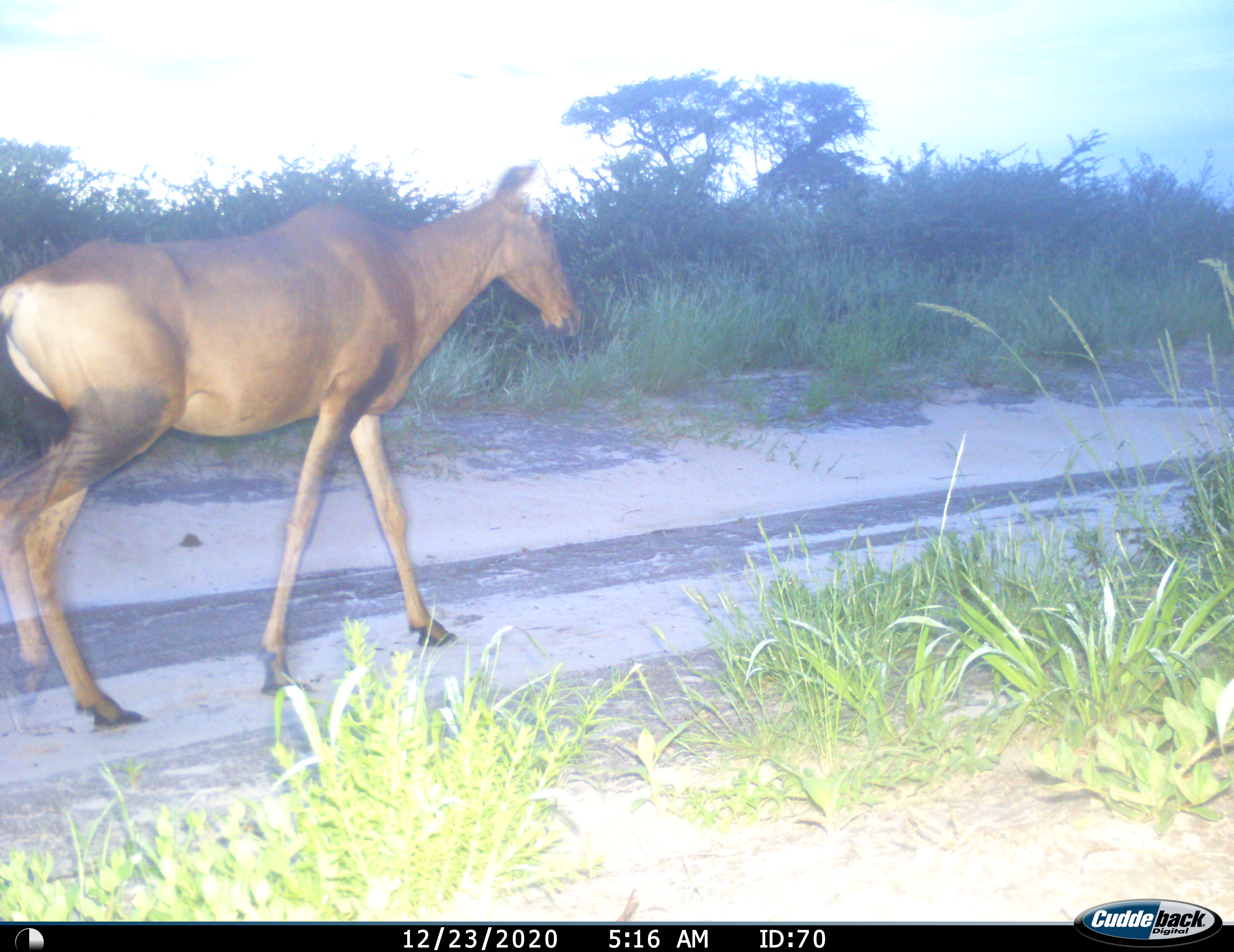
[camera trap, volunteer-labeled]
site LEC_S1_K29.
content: unidentified animal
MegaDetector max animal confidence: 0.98